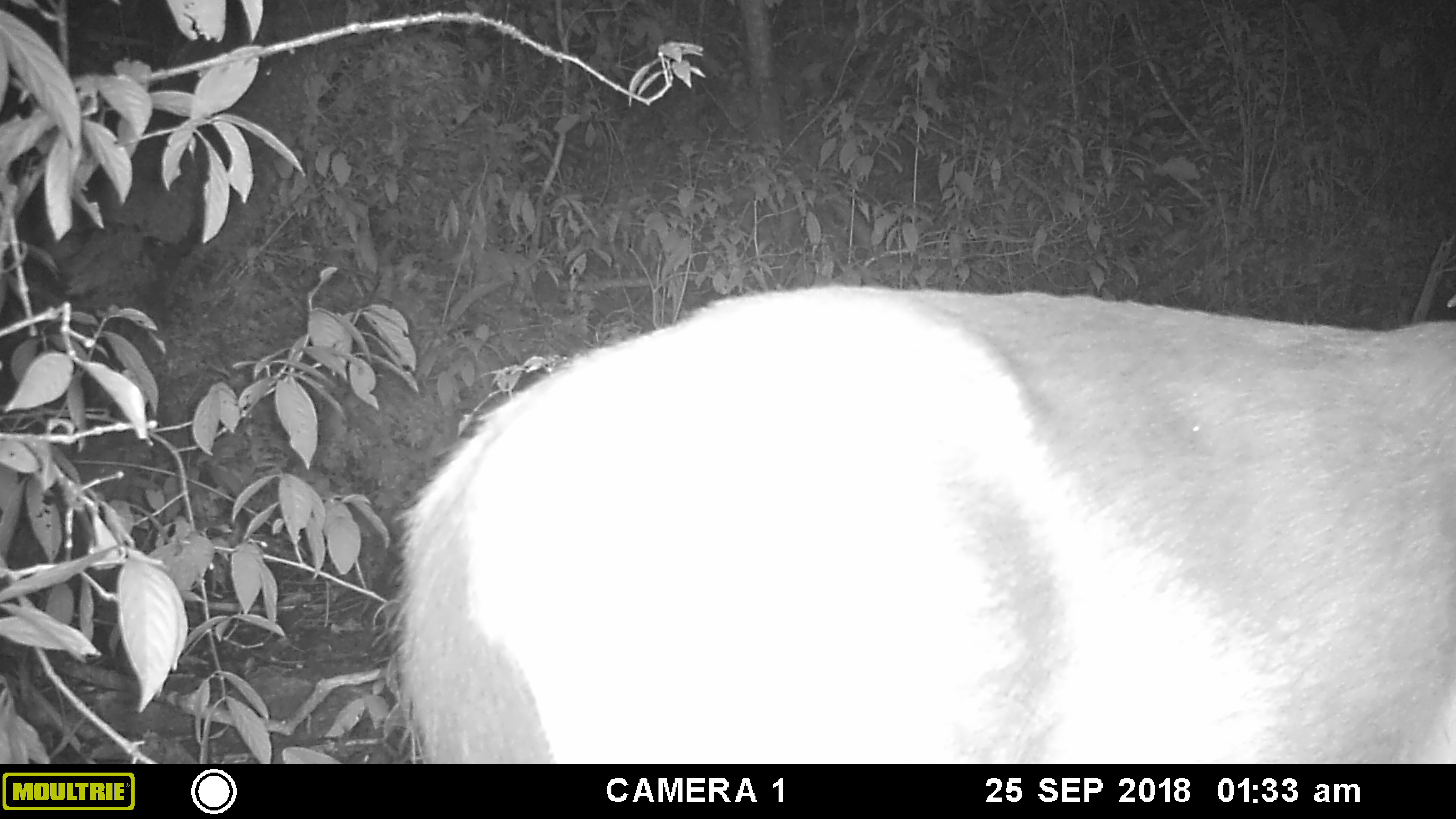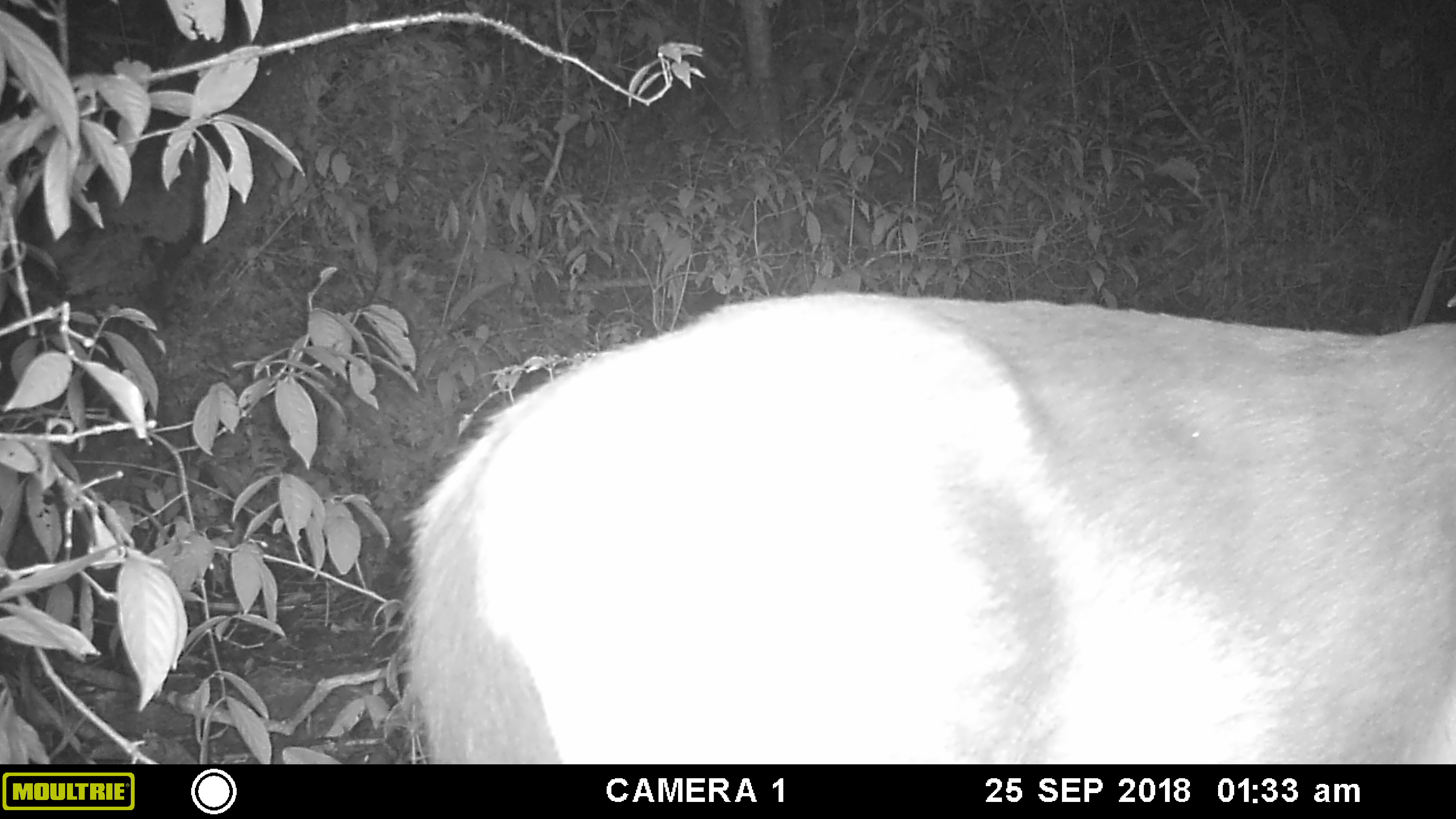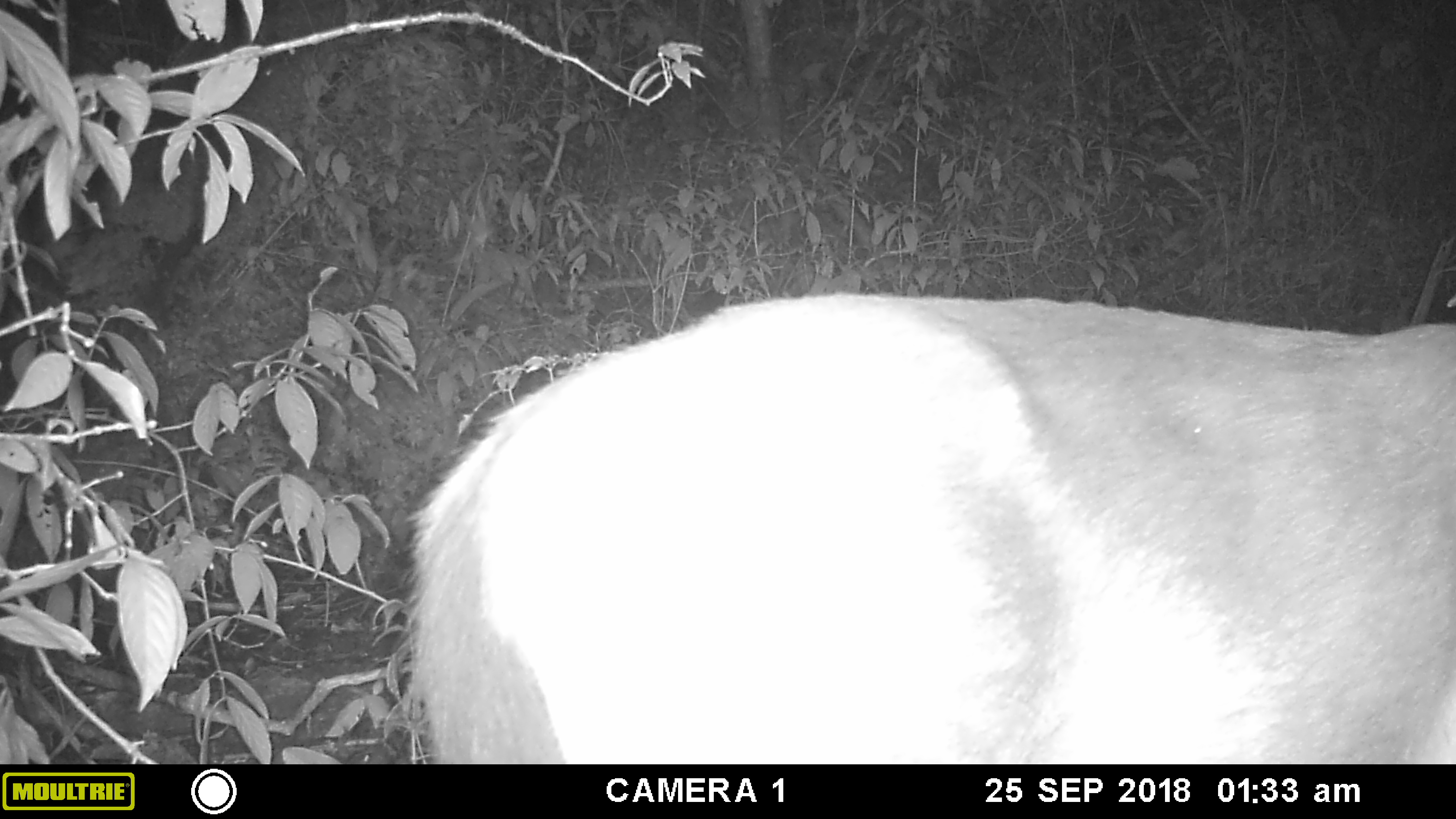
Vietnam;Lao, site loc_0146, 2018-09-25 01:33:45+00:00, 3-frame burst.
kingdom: Animalia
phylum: Chordata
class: Mammalia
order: Artiodactyla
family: Cervidae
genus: Rusa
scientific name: Rusa unicolor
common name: sambar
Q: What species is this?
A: Sambar (Rusa unicolor).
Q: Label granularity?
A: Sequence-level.